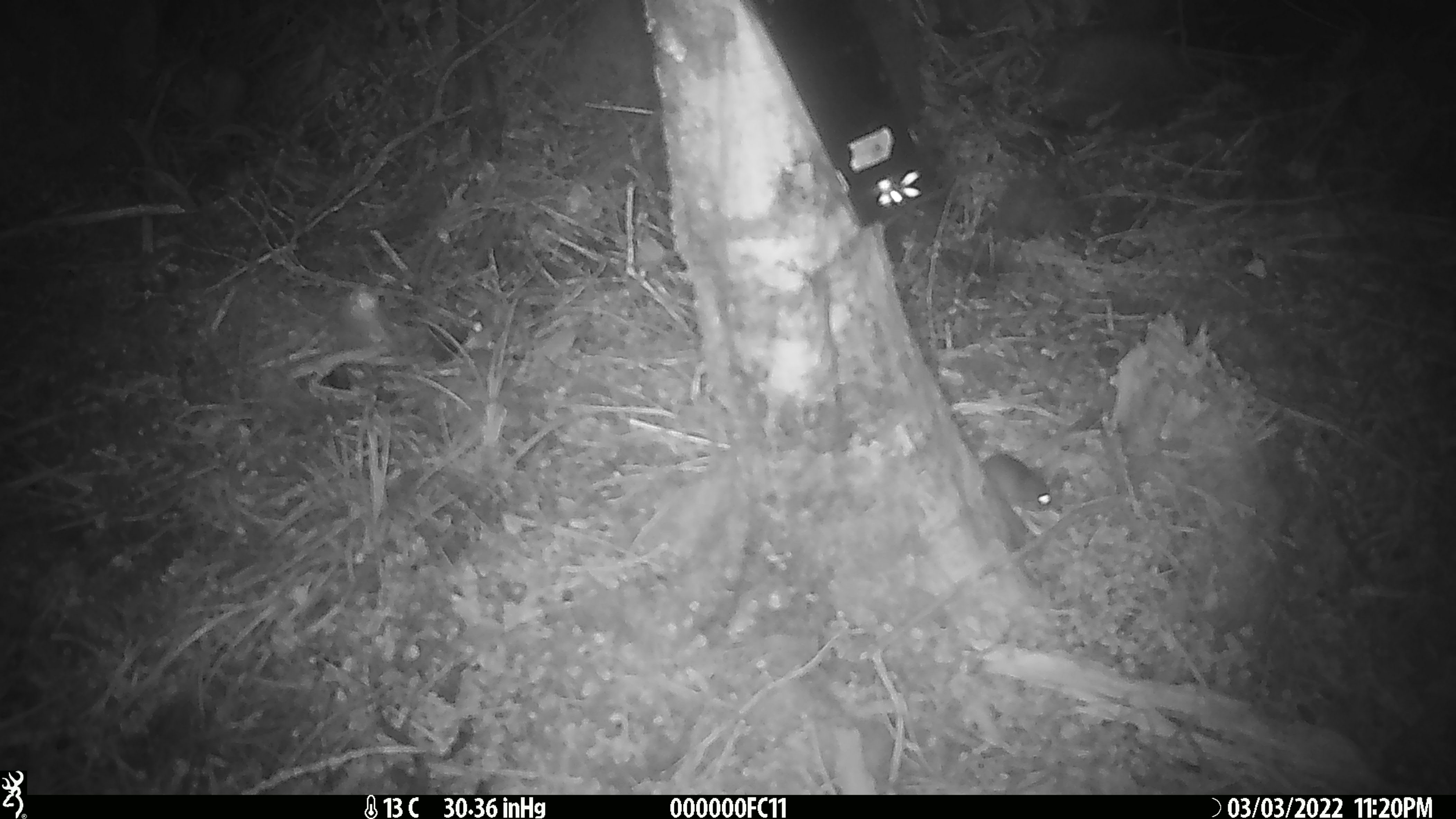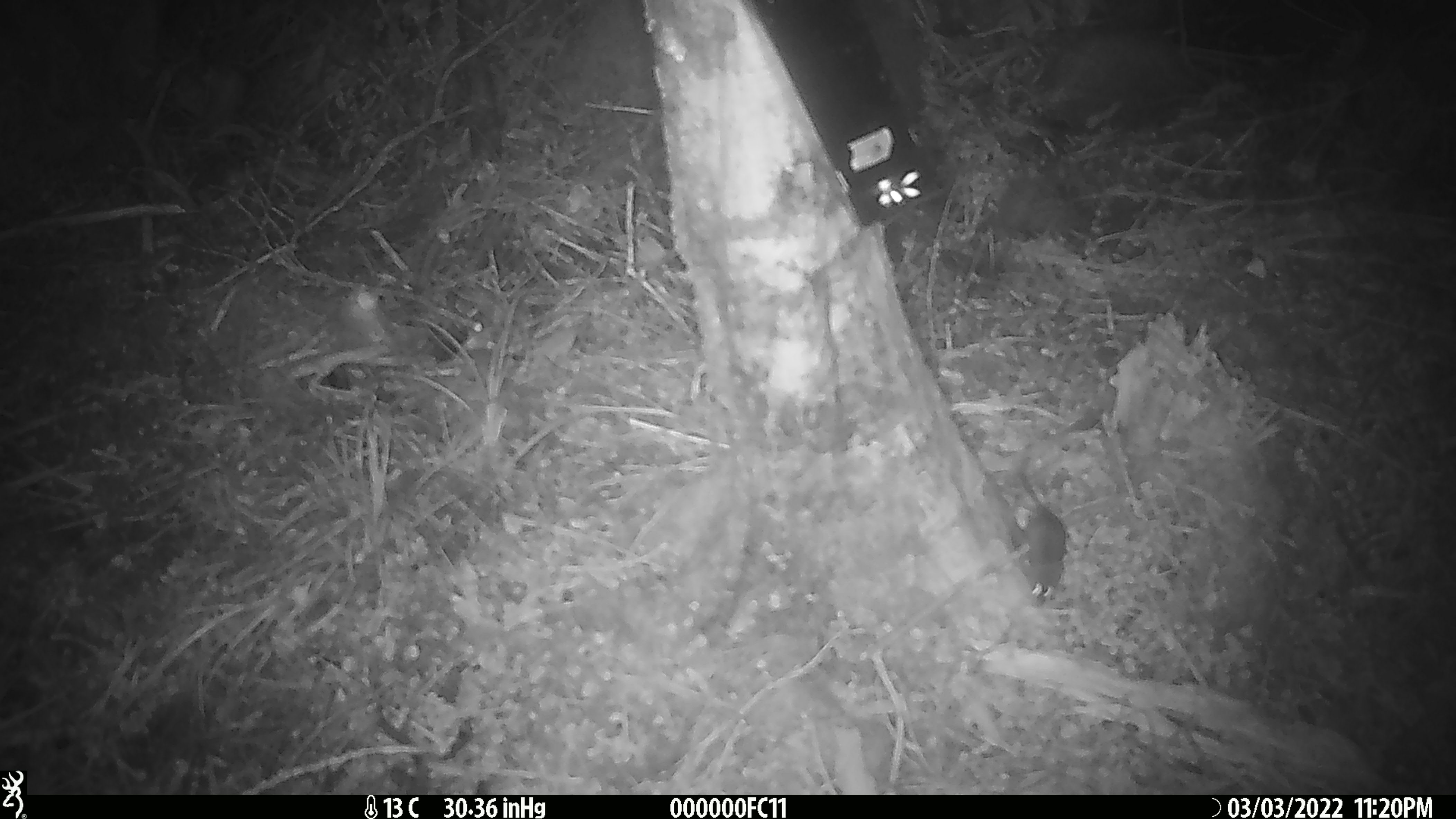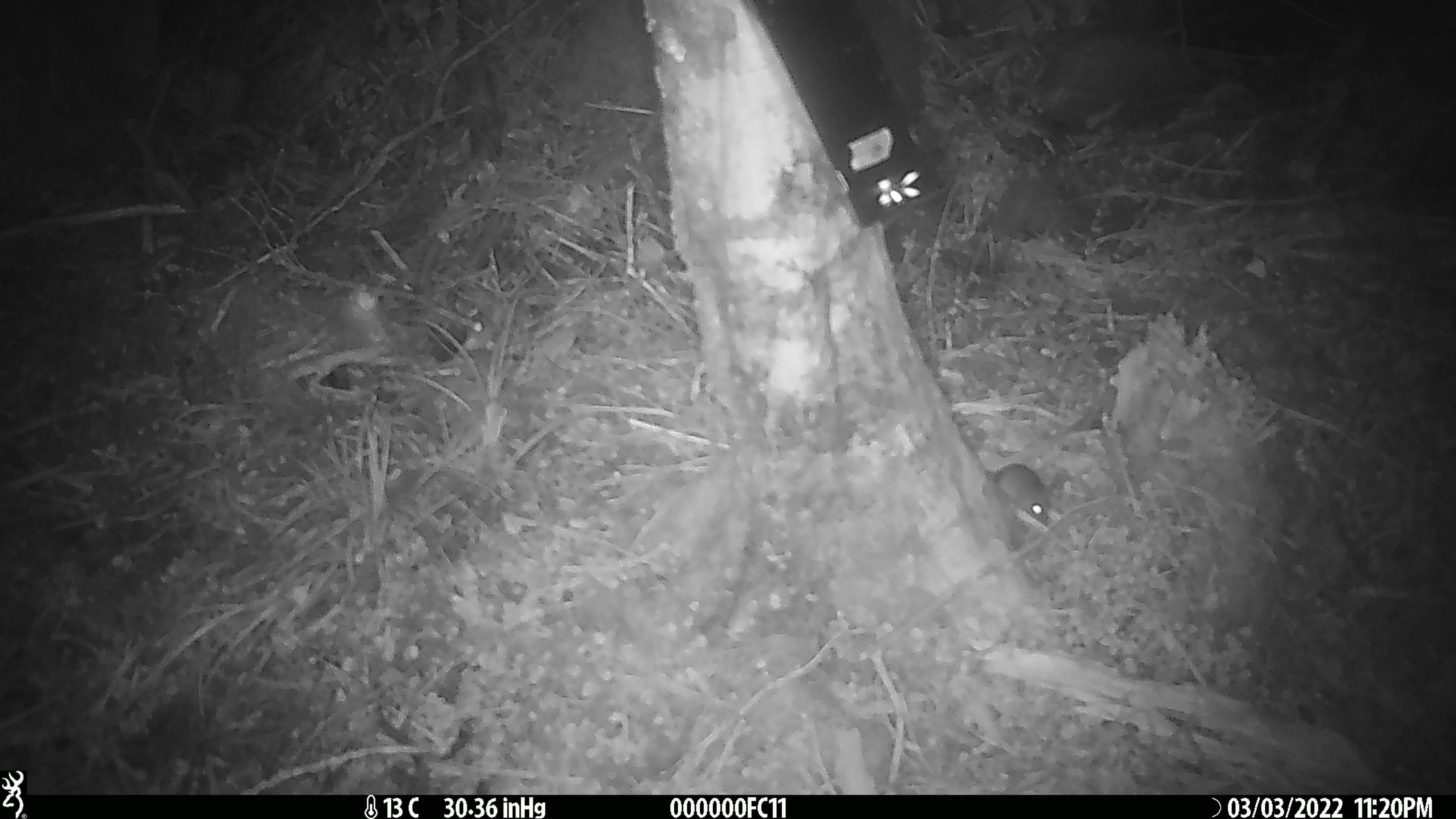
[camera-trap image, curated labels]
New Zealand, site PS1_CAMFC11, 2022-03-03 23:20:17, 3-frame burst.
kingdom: Animalia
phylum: Chordata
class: Mammalia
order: Rodentia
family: Muridae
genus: Mus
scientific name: Mus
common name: mouse